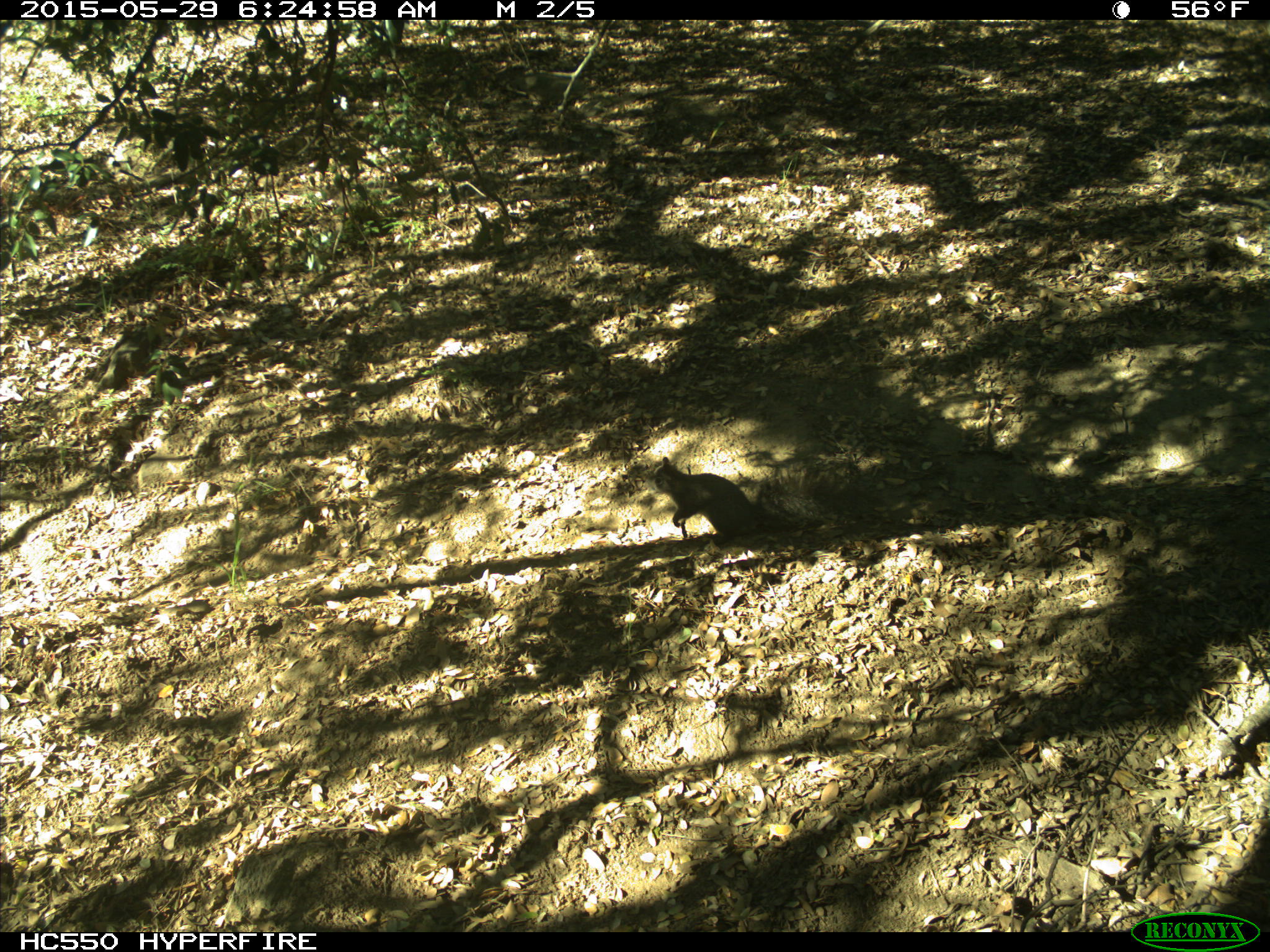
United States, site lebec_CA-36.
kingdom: Animalia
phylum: Chordata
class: Mammalia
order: Rodentia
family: Sciuridae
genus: Sciurus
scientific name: Sciurus carolinensis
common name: eastern gray squirrel